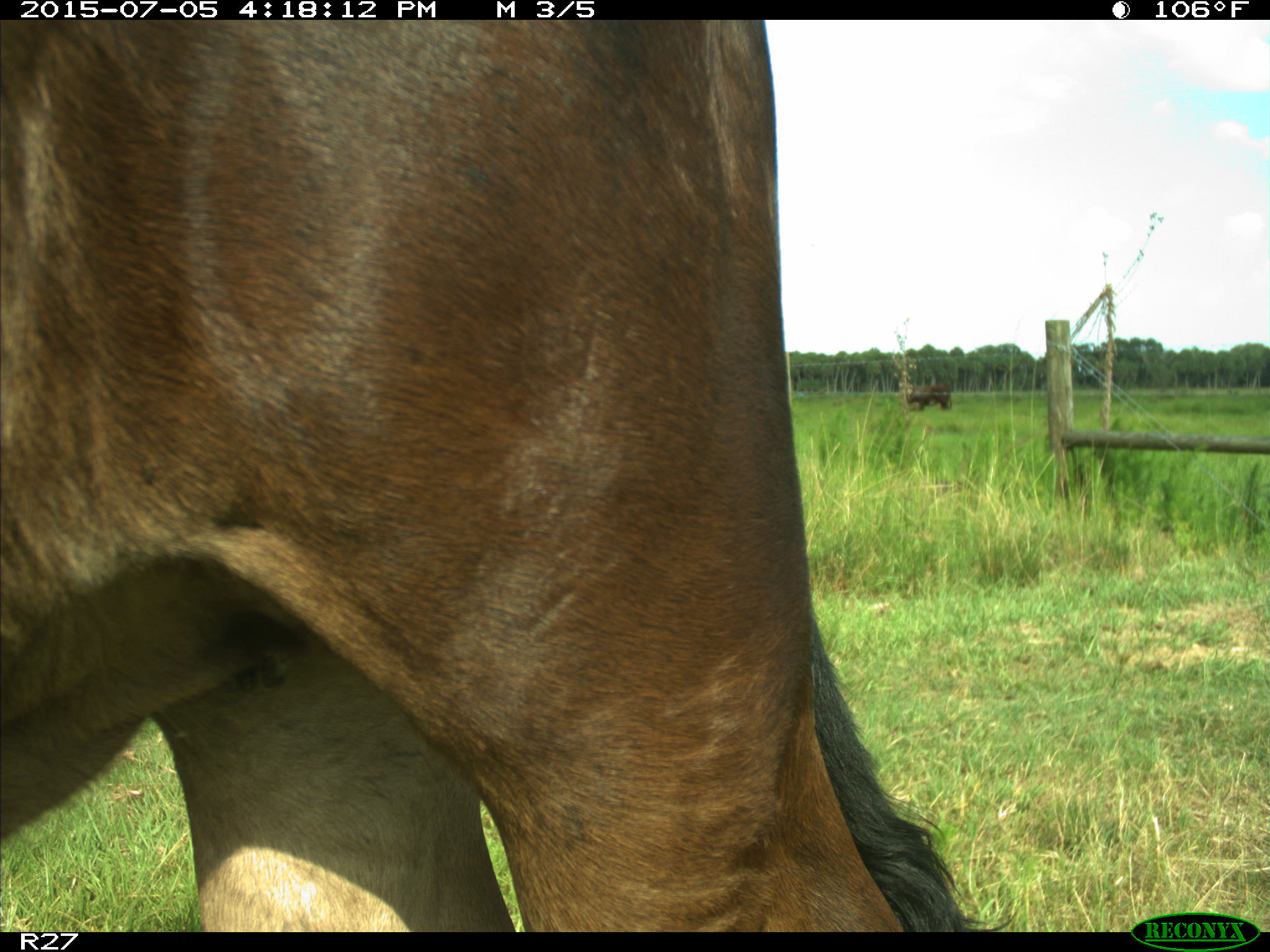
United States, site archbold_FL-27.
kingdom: Animalia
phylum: Chordata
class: Mammalia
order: Artiodactyla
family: Bovidae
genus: Bos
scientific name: Bos taurus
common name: domestic cow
Bos taurus (domestic cow).